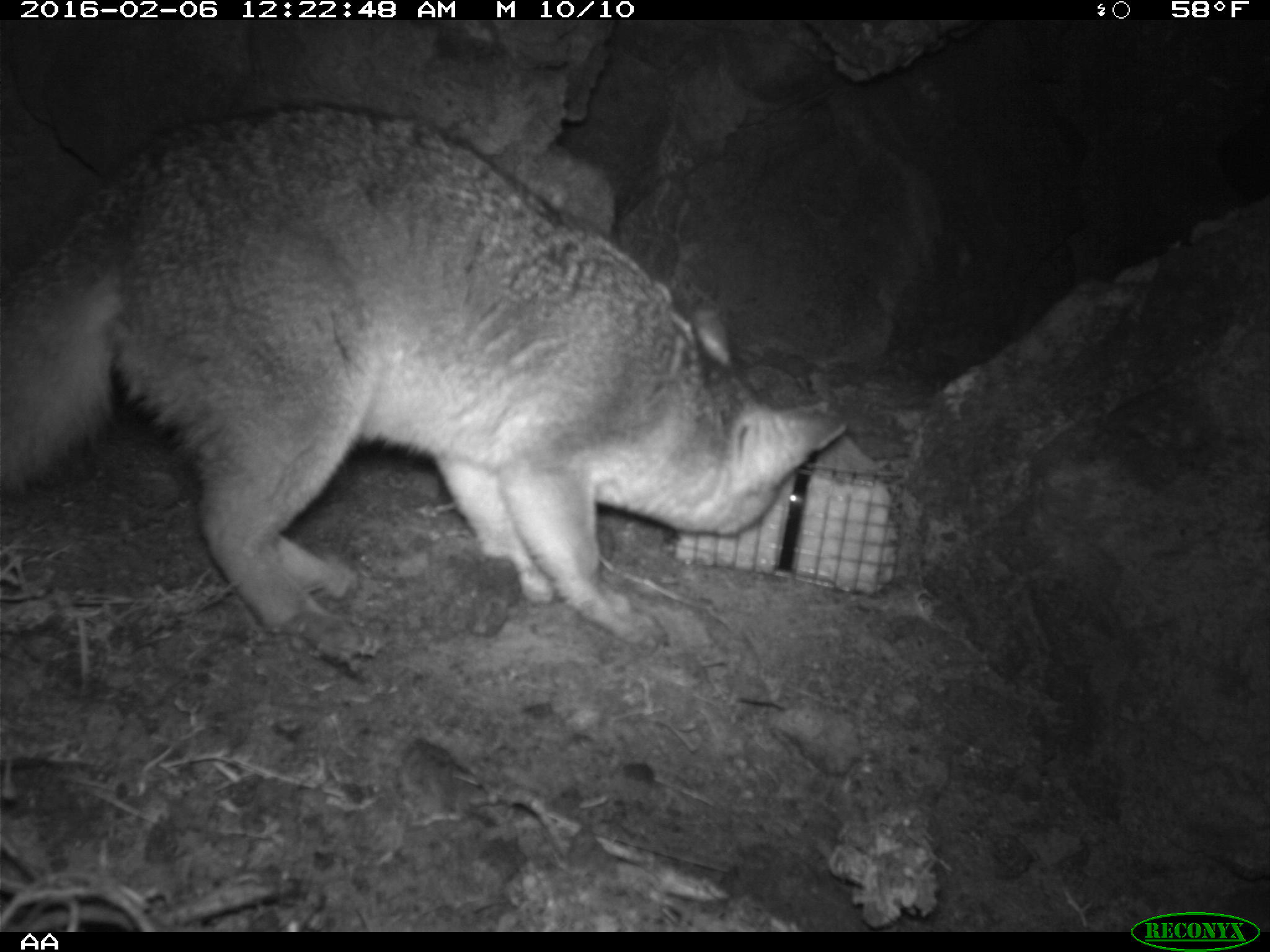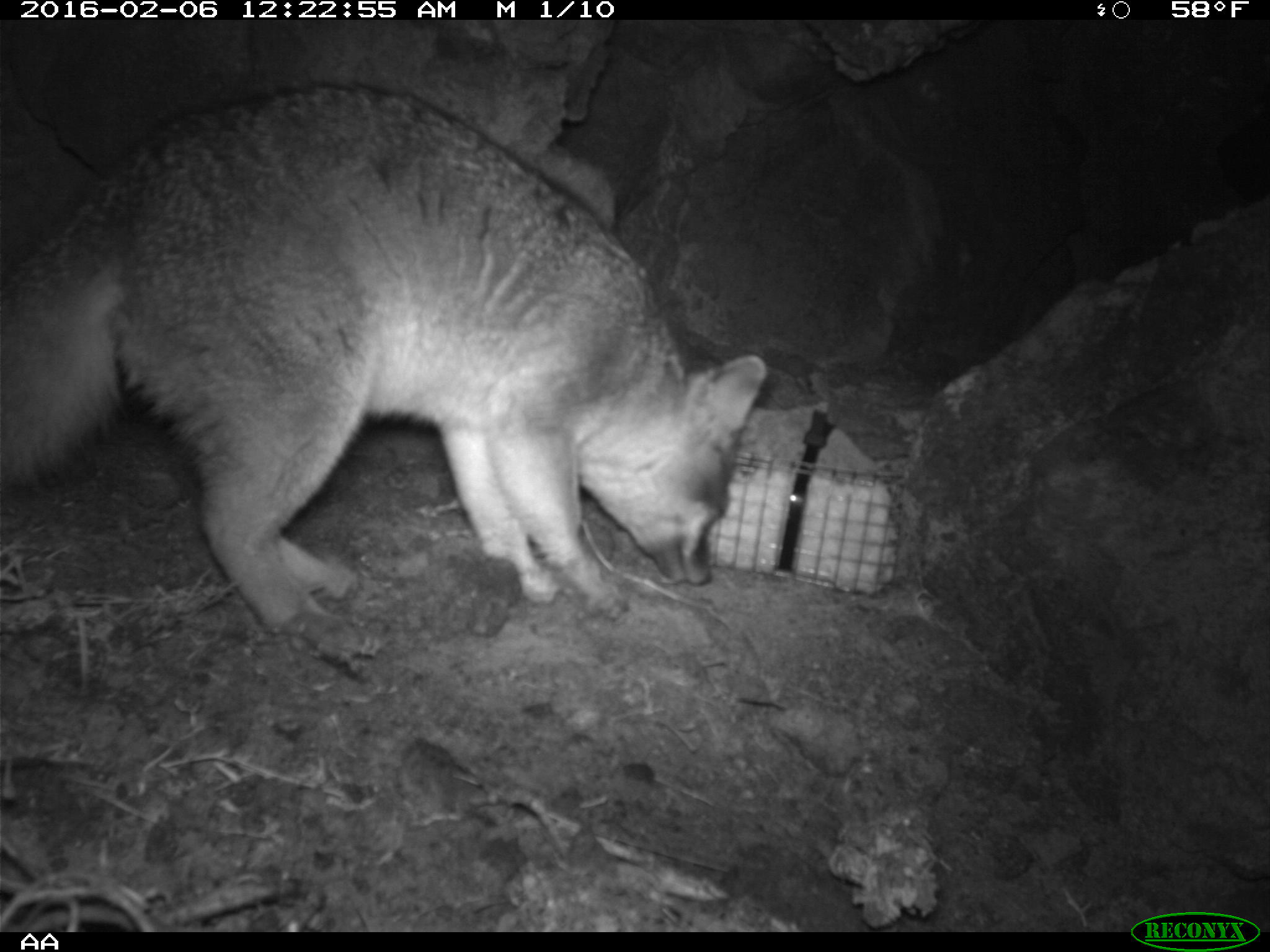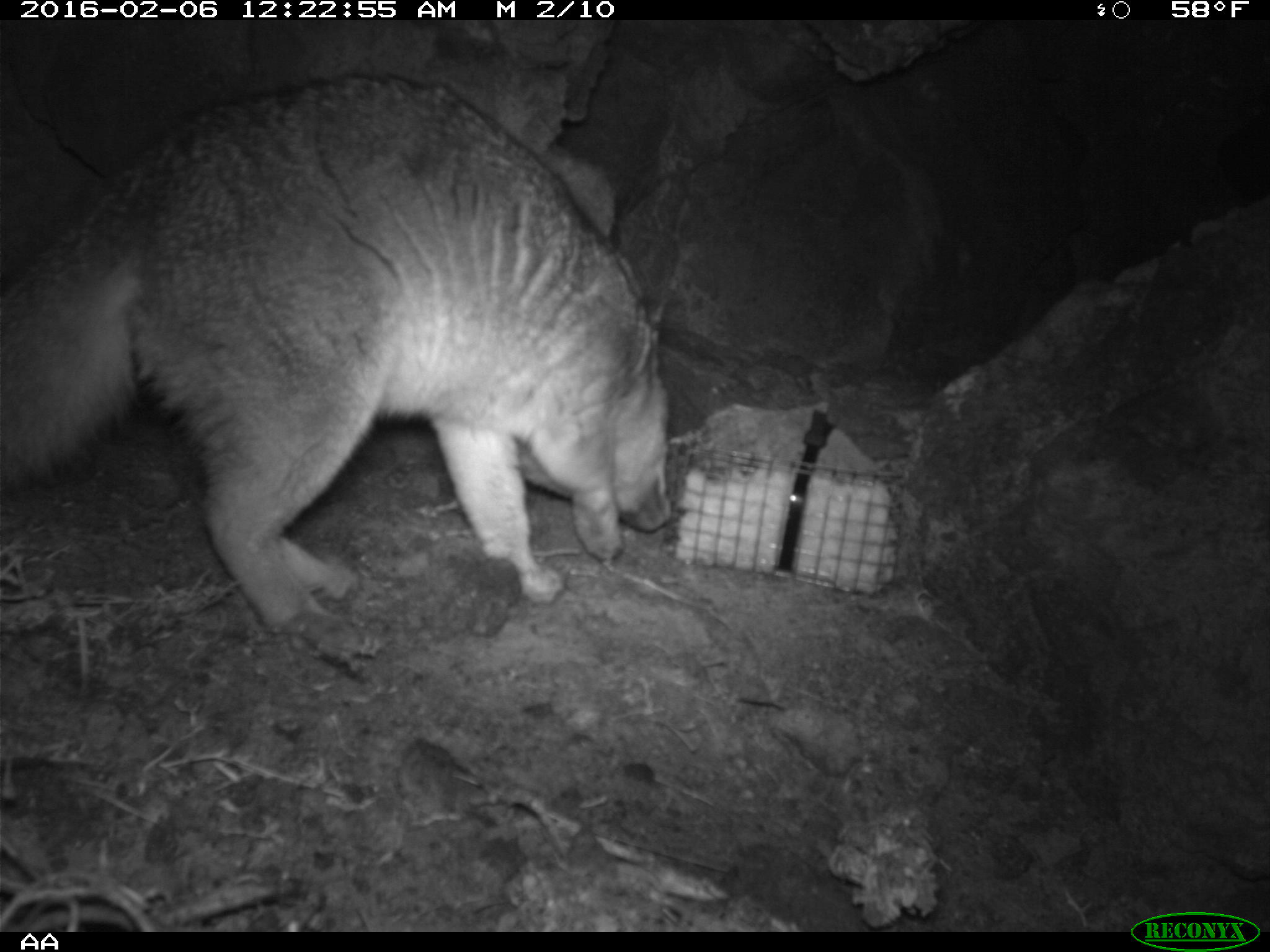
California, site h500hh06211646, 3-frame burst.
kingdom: Animalia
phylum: Chordata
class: Mammalia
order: Carnivora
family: Canidae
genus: Urocyon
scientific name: Urocyon littoralis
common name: island fox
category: fox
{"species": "fox (island fox) (Urocyon littoralis)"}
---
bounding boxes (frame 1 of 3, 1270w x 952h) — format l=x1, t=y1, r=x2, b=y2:
fox: l=0, t=103, r=844, b=649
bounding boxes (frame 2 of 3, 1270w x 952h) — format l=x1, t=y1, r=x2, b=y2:
fox: l=0, t=81, r=766, b=633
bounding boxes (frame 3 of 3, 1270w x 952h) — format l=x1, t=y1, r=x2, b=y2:
fox: l=0, t=71, r=673, b=658